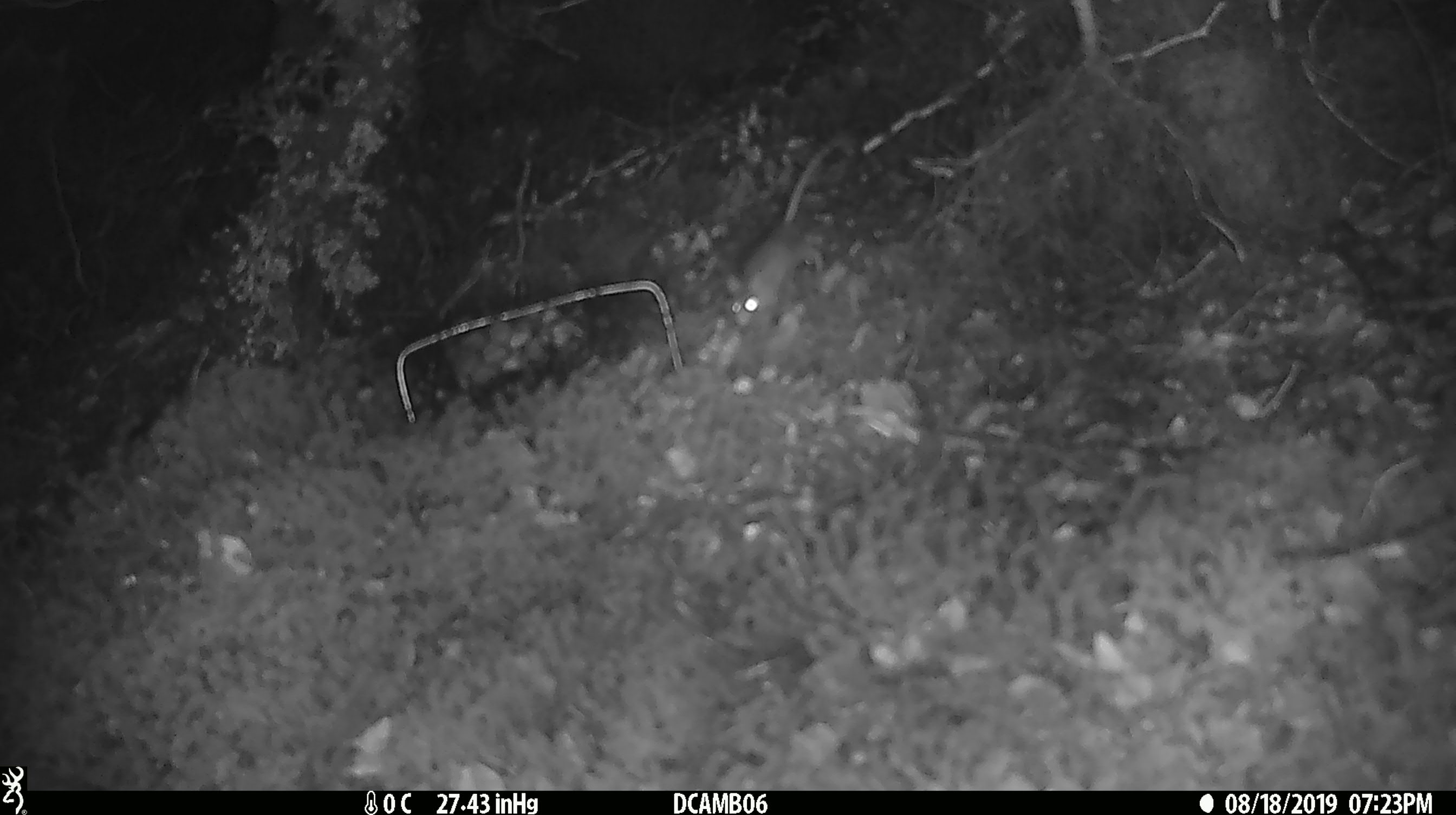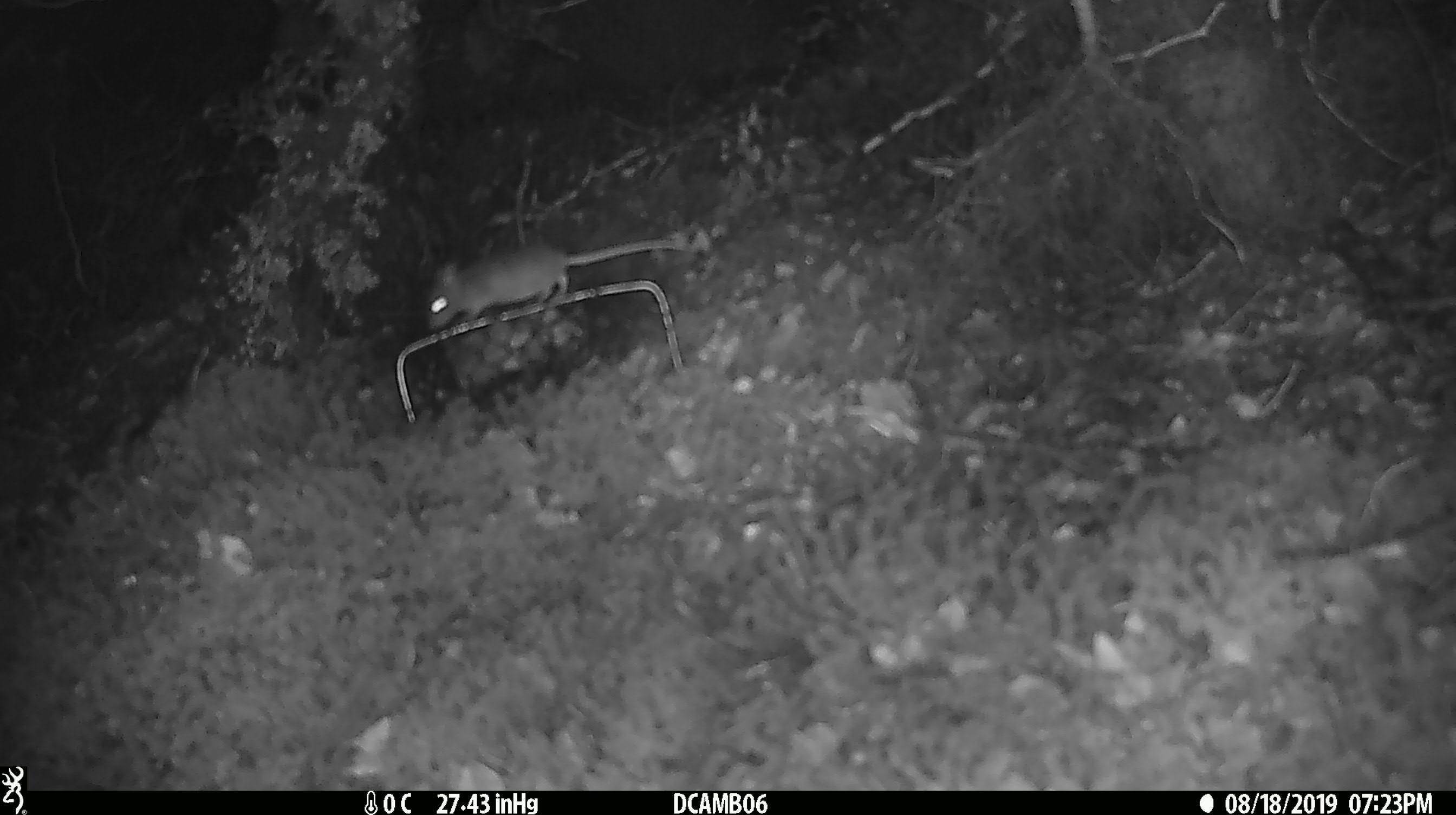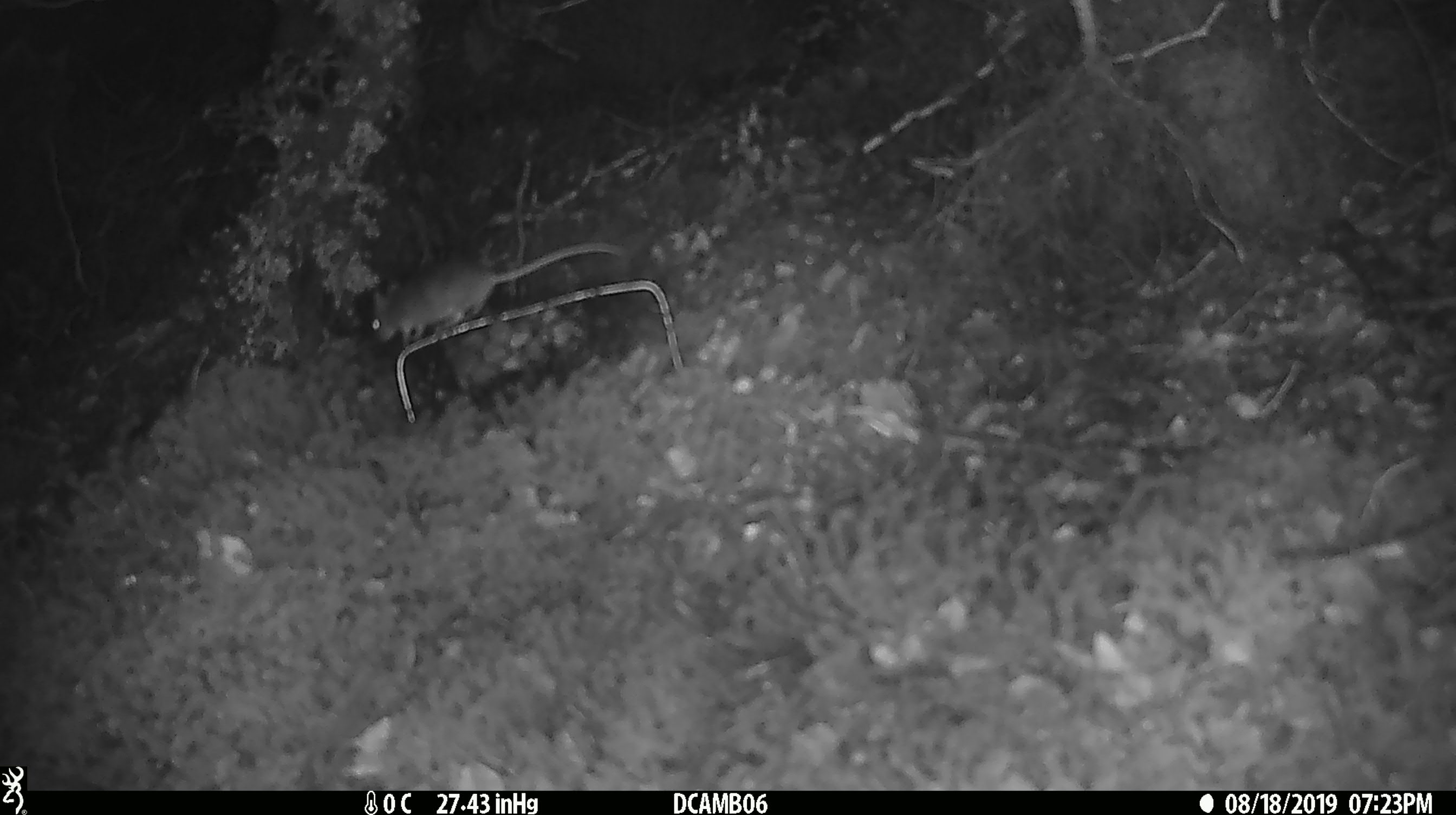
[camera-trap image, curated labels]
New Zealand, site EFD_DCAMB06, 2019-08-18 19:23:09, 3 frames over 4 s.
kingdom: Animalia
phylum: Chordata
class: Mammalia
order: Rodentia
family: Muridae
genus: Mus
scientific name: Mus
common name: mouse